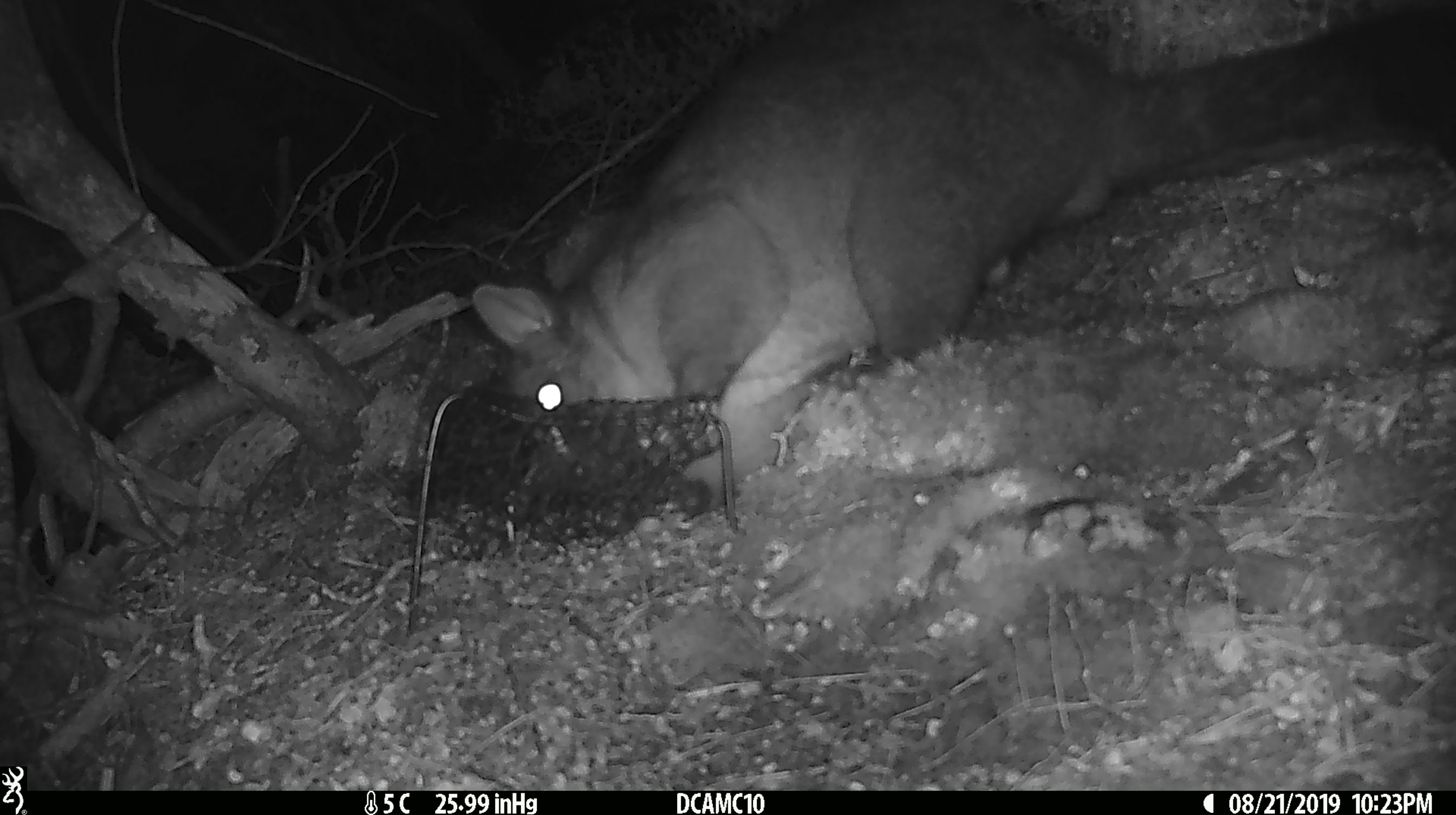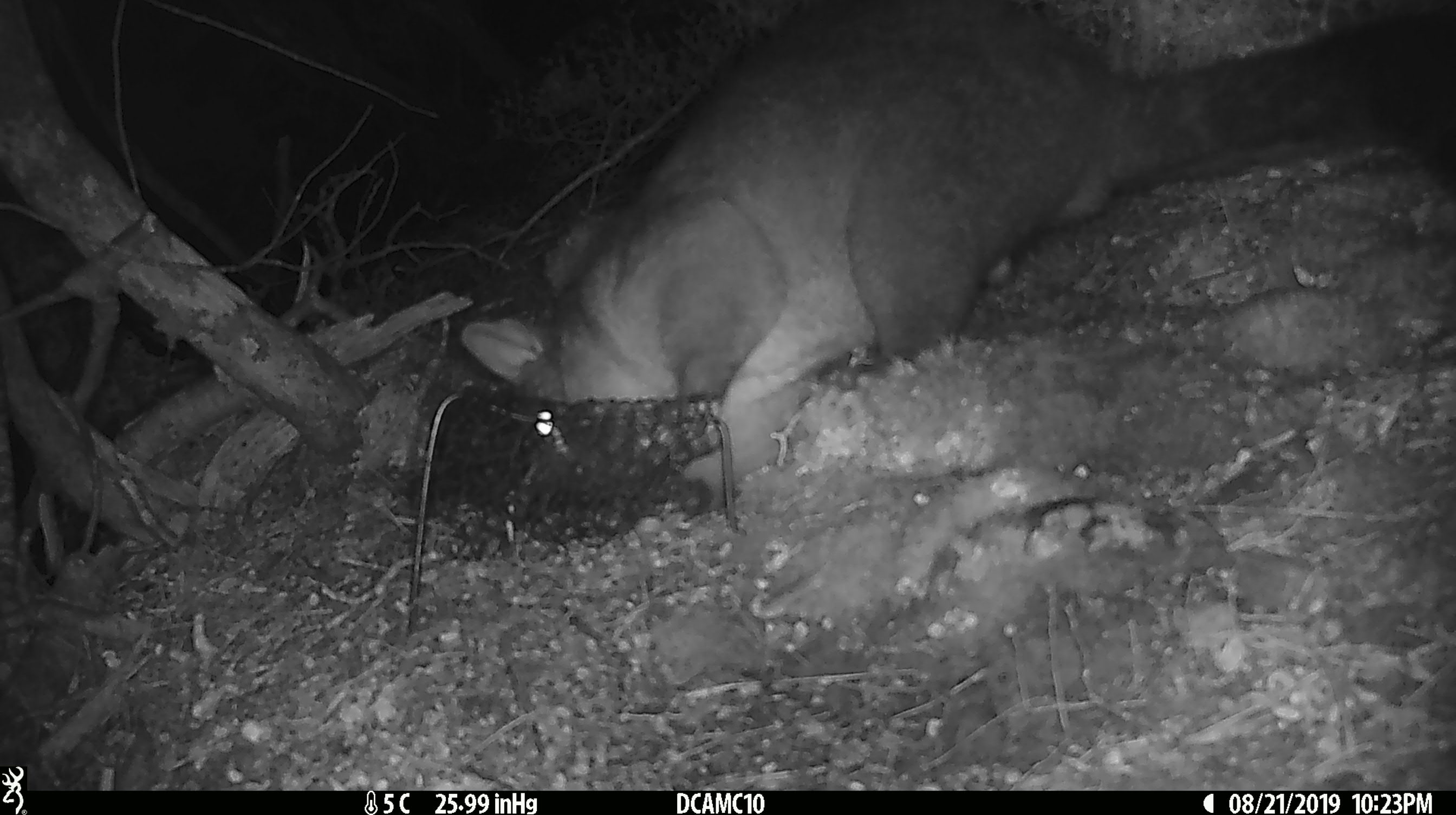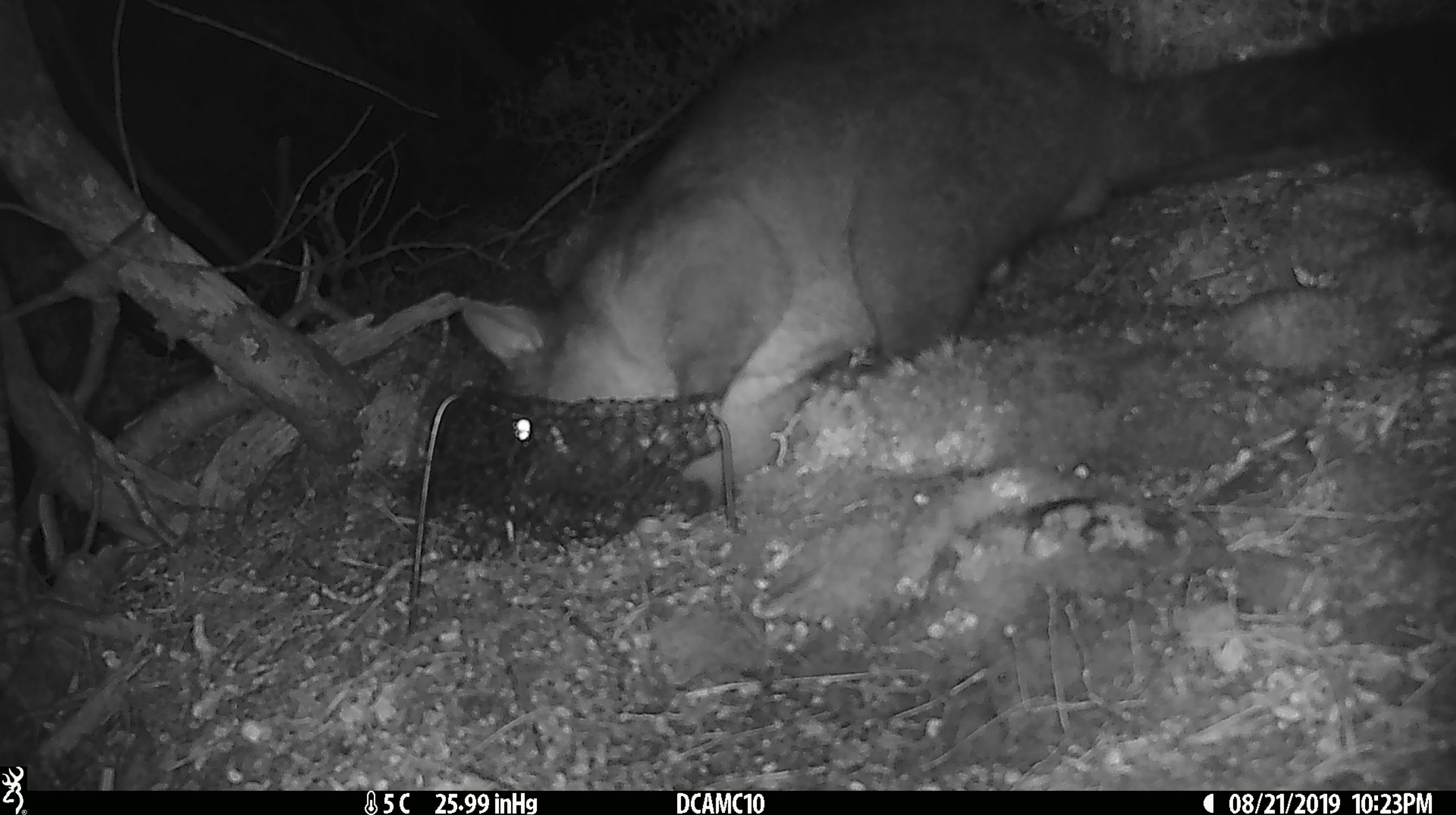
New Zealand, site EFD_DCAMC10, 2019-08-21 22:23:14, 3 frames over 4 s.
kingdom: Animalia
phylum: Chordata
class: Mammalia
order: Diprotodontia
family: Phalangeridae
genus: Trichosurus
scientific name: Trichosurus vulpecula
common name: common brushtail possum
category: possum